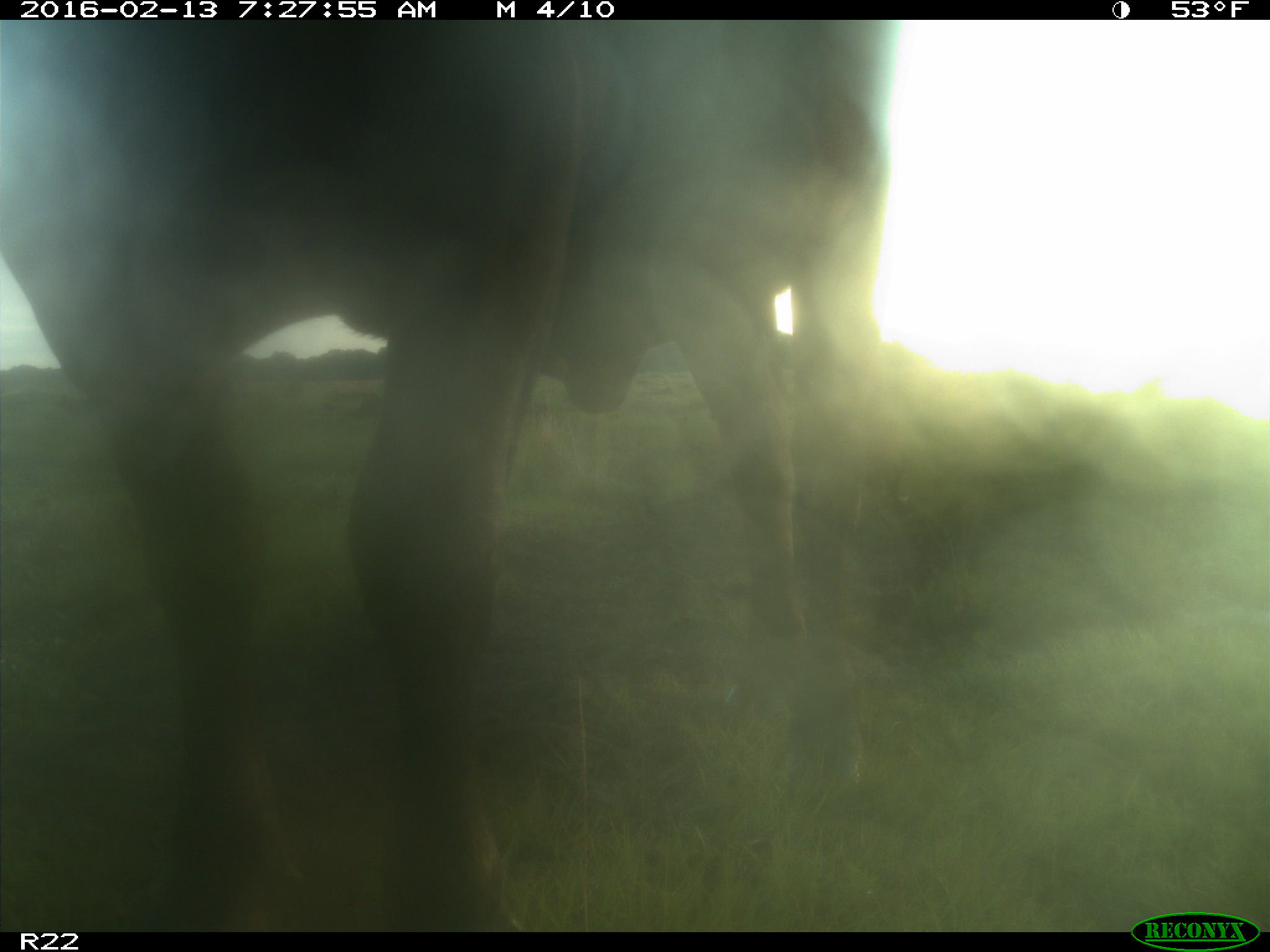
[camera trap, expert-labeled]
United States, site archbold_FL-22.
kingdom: Animalia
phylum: Chordata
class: Mammalia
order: Artiodactyla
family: Bovidae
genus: Bos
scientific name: Bos taurus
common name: domestic cow